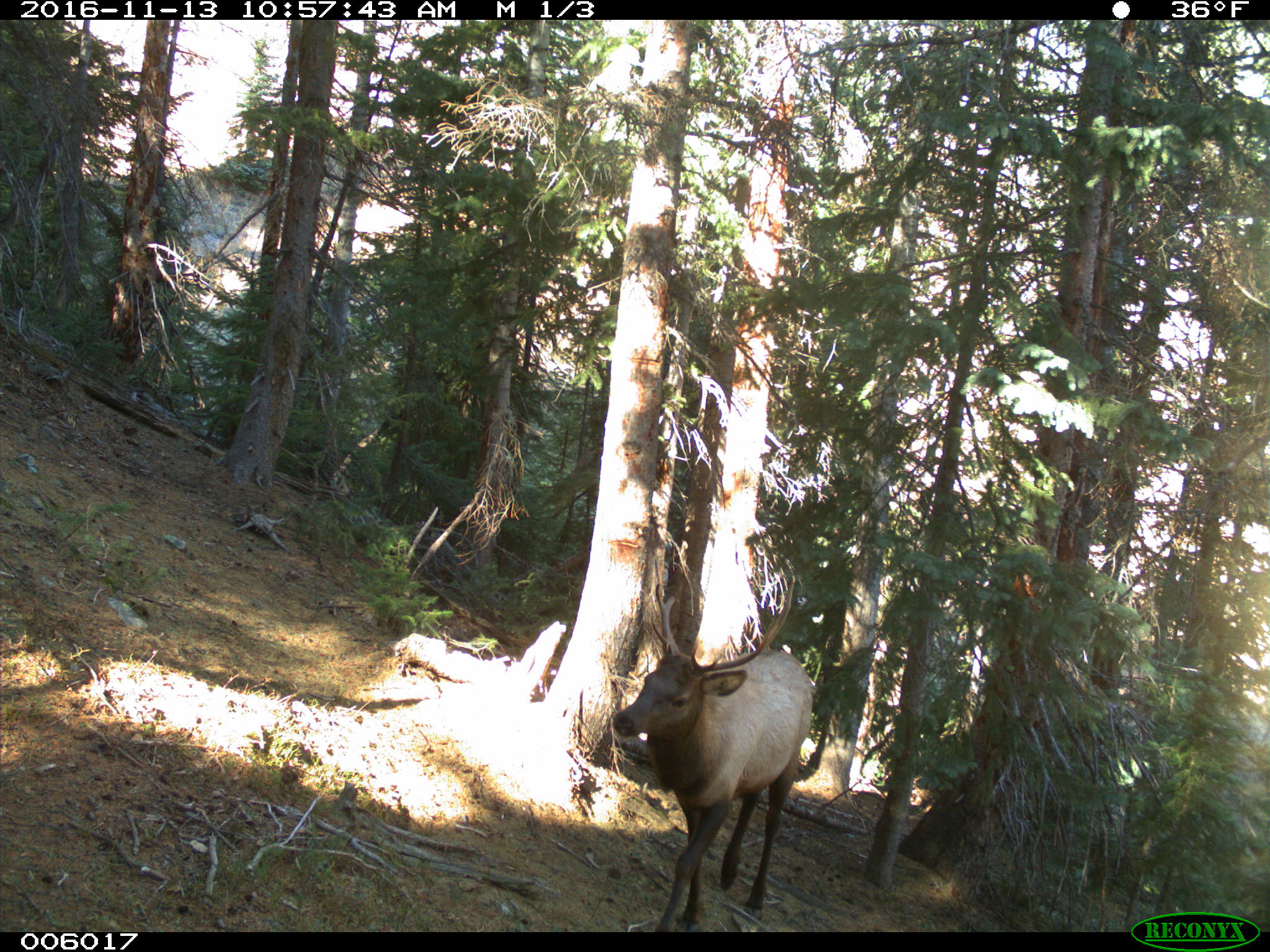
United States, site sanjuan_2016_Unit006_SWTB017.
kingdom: Animalia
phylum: Chordata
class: Mammalia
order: Artiodactyla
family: Cervidae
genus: Cervus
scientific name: Cervus elaphus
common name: red deer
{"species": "Cervus elaphus (red deer)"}